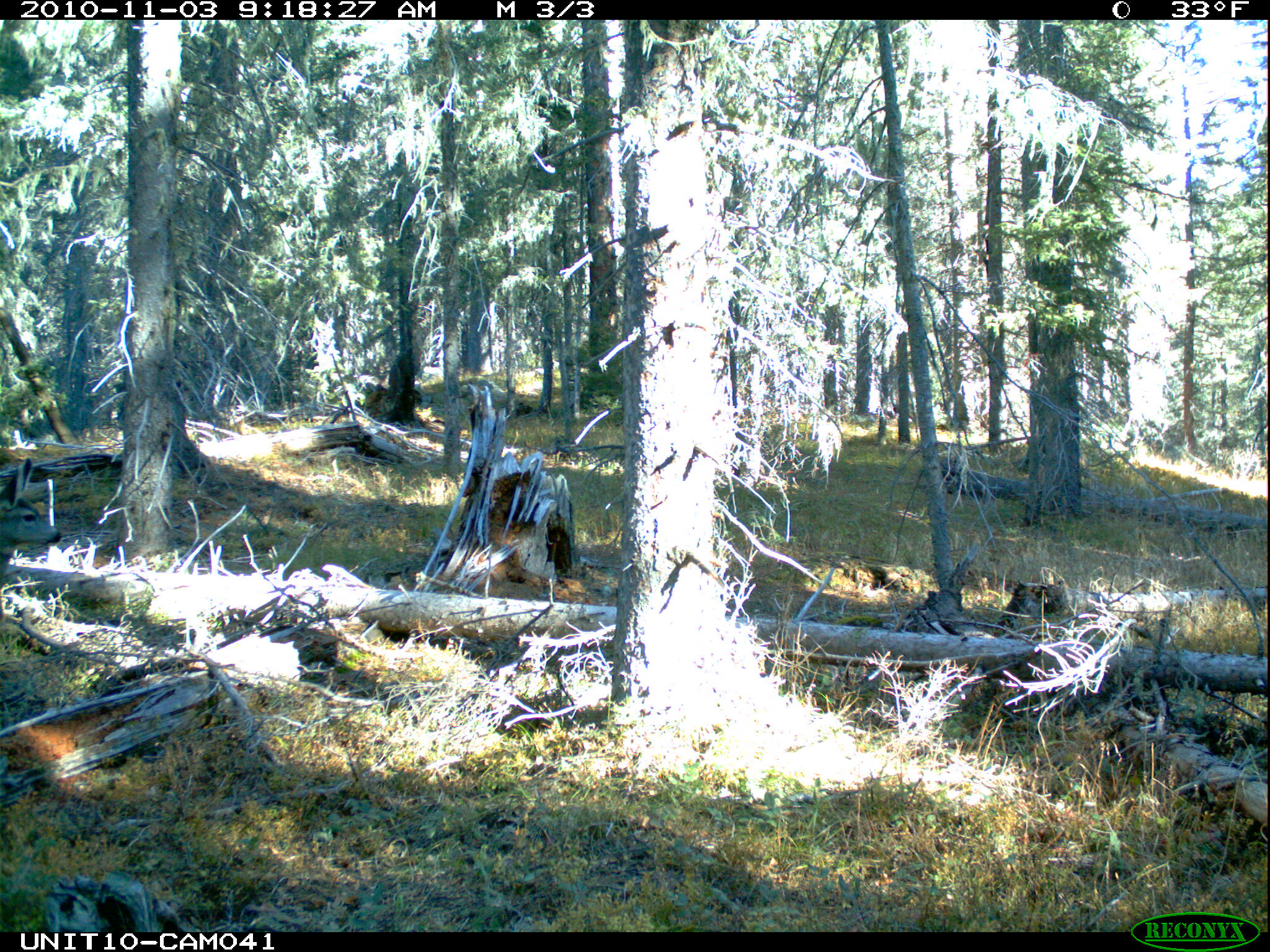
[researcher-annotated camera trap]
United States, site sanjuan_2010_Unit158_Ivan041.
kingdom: Animalia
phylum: Chordata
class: Mammalia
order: Artiodactyla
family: Cervidae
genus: Odocoileus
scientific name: Odocoileus hemionus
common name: mule deer